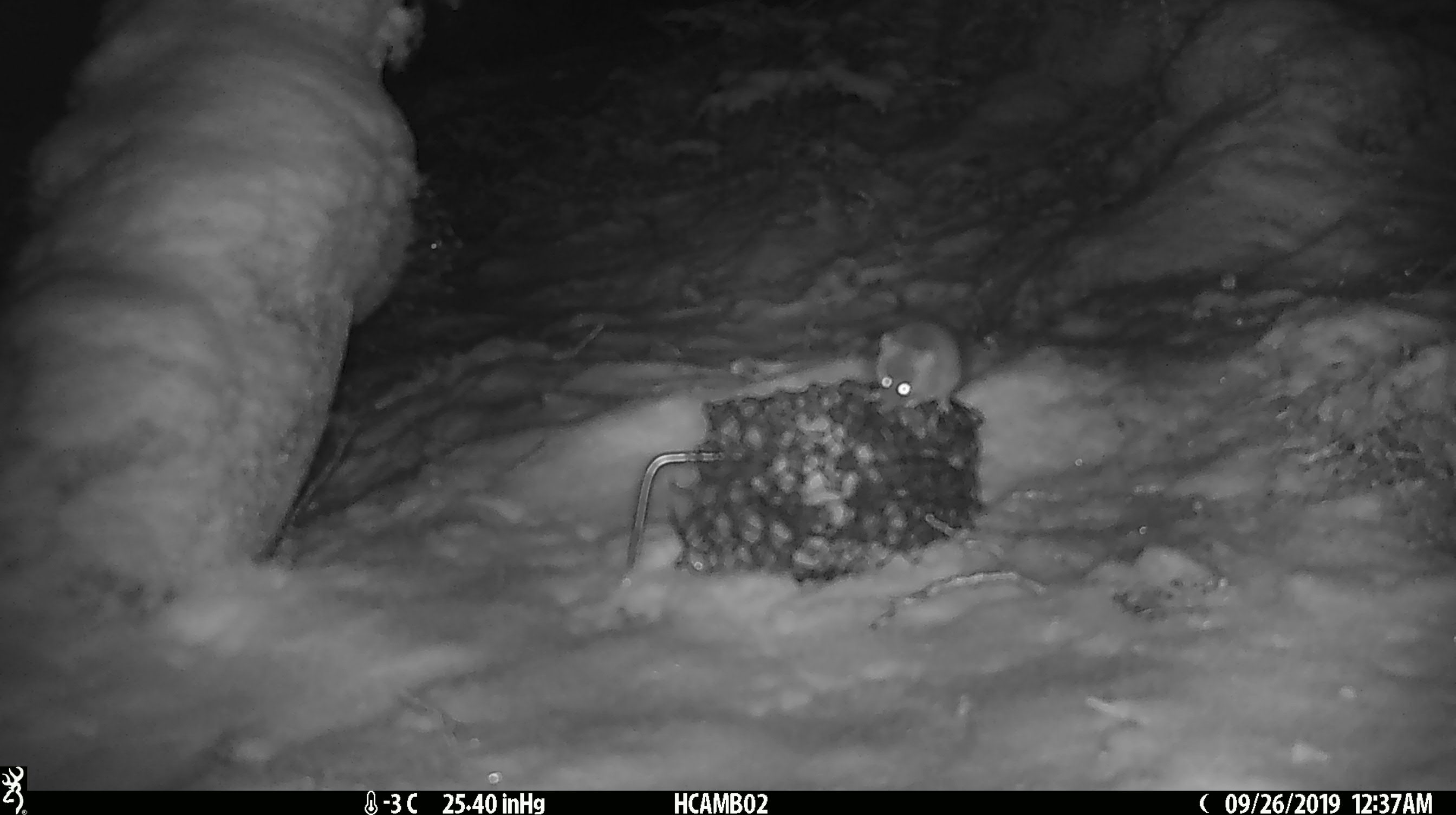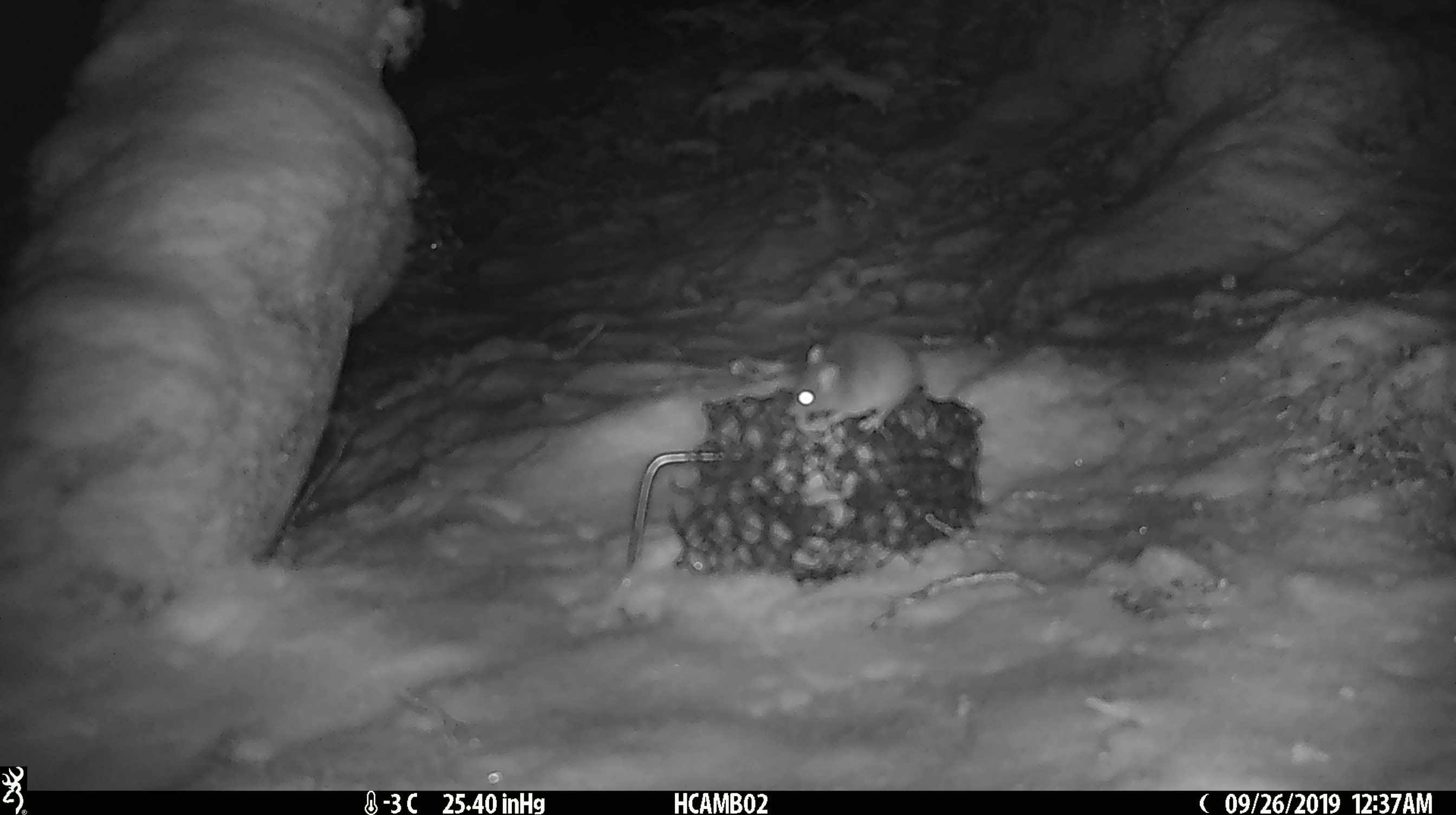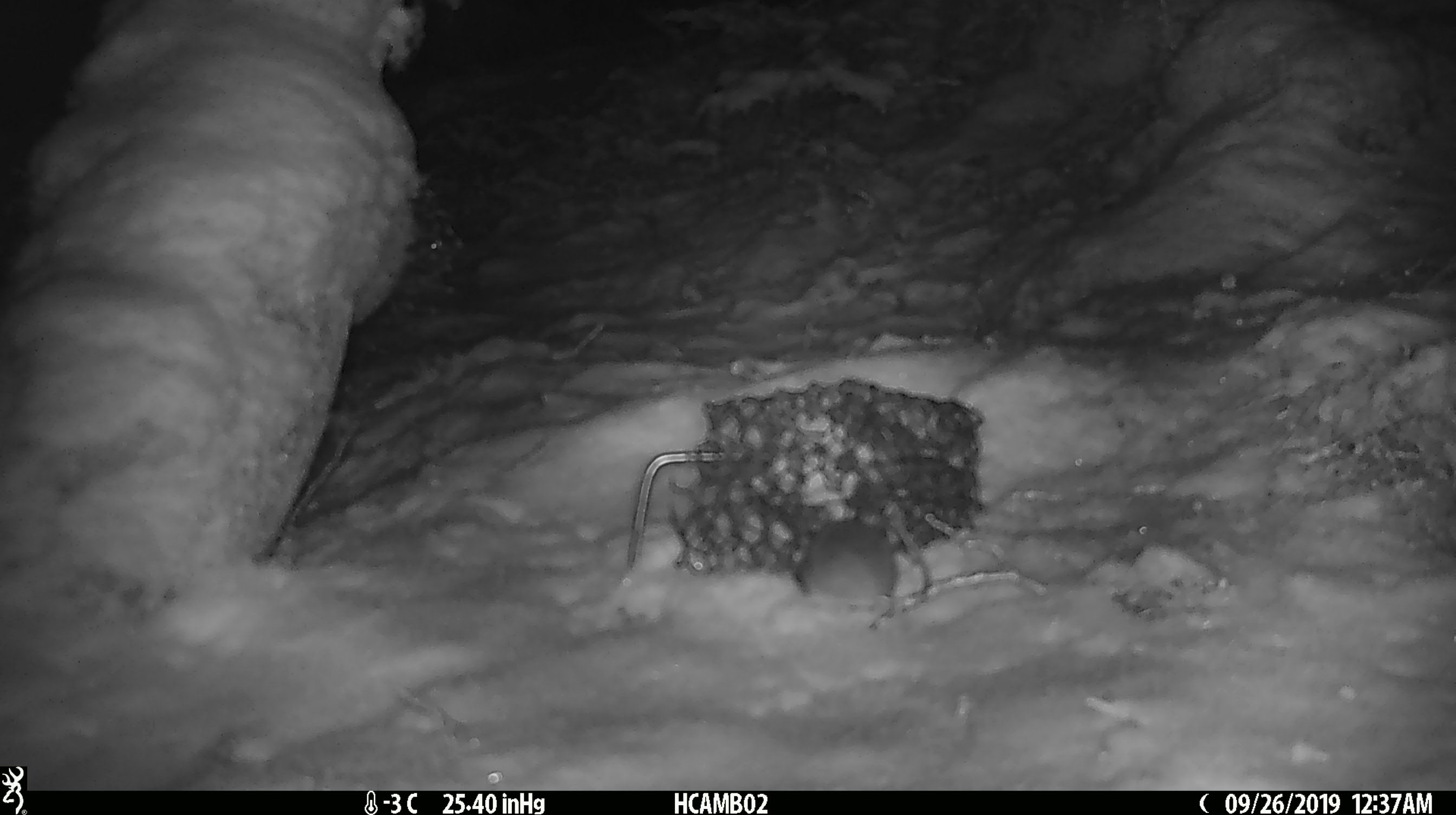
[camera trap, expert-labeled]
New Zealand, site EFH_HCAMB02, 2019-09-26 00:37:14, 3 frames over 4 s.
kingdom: Animalia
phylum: Chordata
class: Mammalia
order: Rodentia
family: Muridae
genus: Mus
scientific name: Mus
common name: mouse